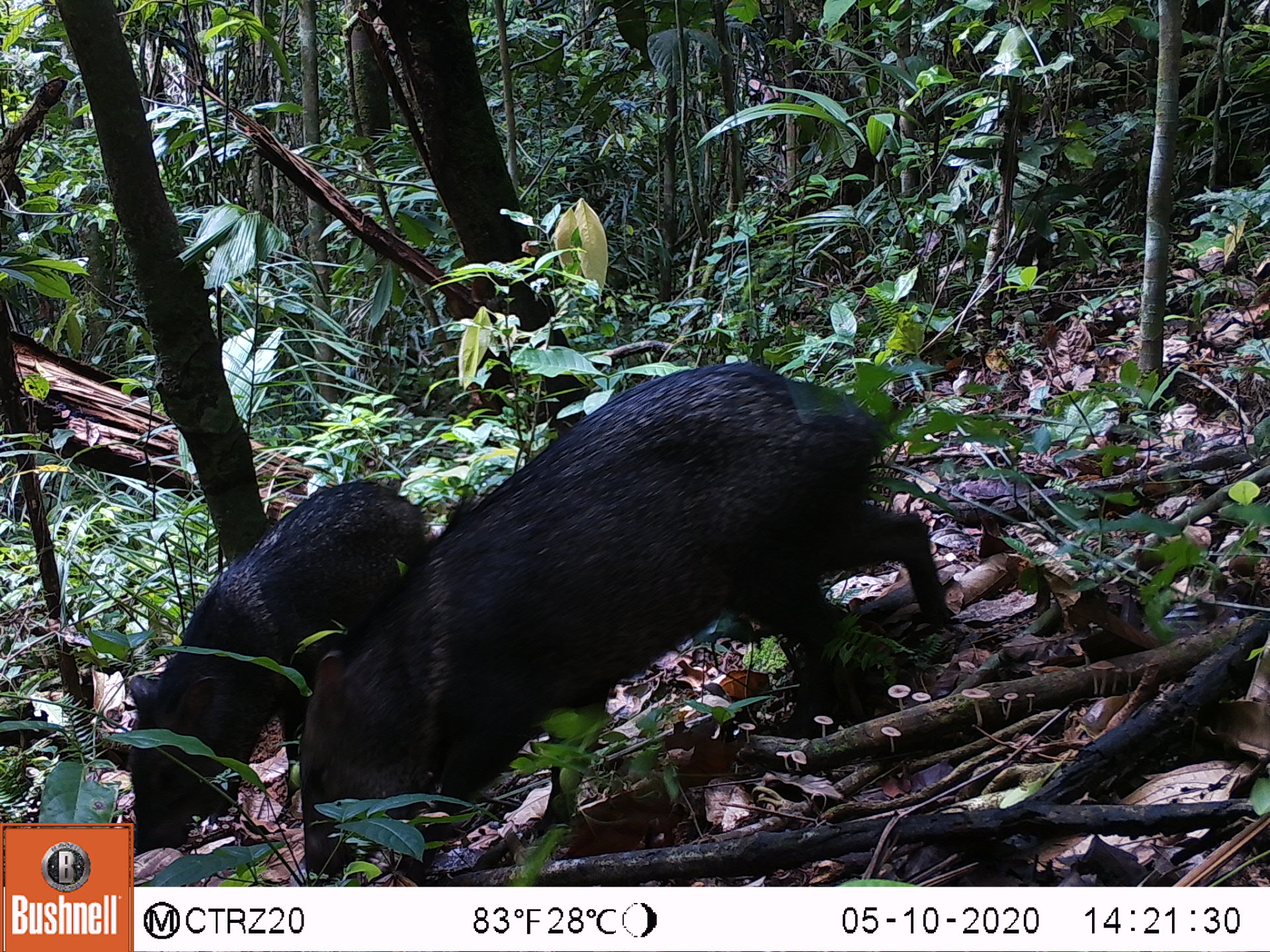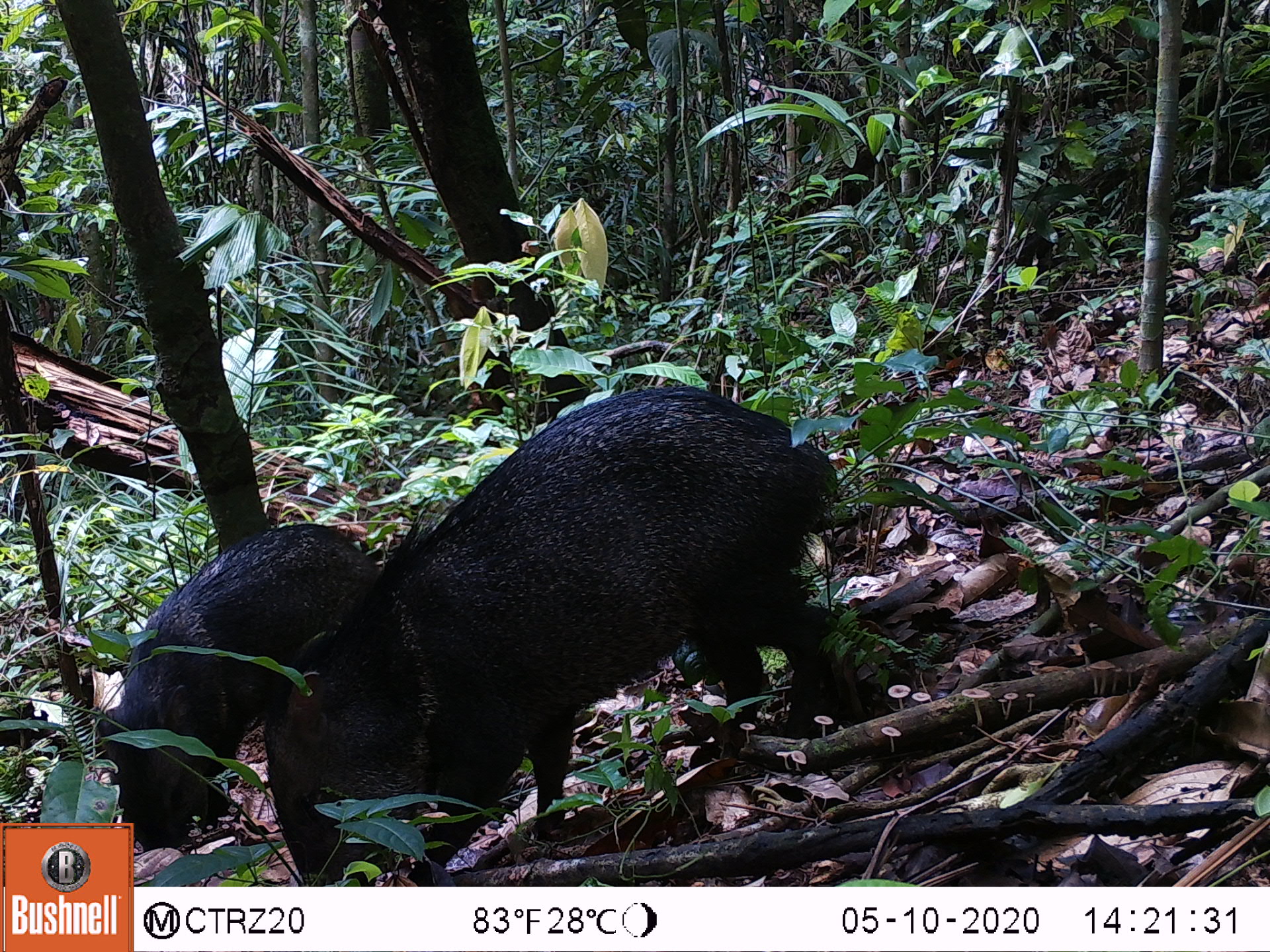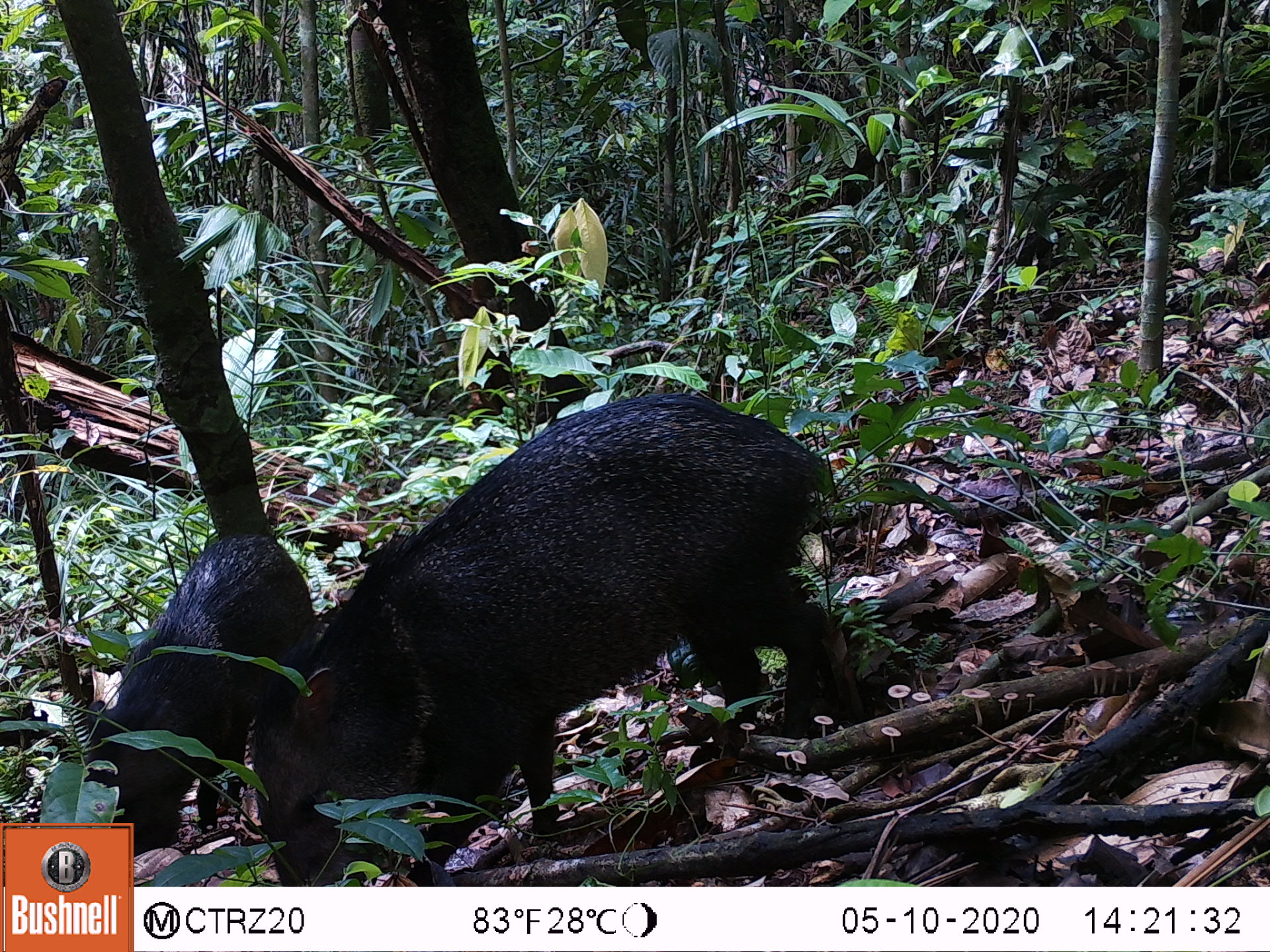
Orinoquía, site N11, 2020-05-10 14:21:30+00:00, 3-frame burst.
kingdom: Animalia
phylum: Chordata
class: Mammalia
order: Artiodactyla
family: Tayassuidae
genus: Pecari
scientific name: Pecari tajacu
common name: collared peccary